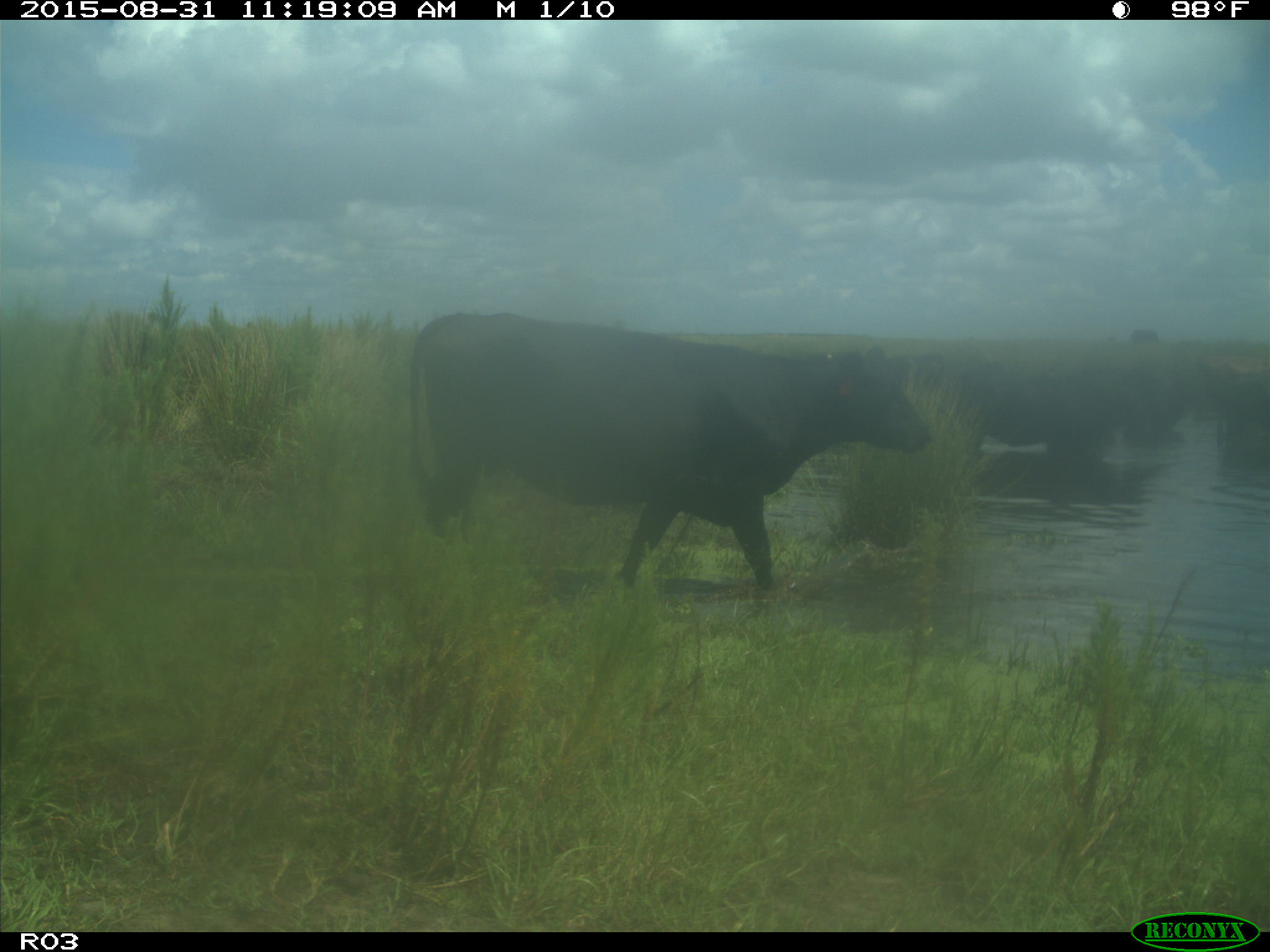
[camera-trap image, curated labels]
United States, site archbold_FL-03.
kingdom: Animalia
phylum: Chordata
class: Mammalia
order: Artiodactyla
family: Bovidae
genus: Bos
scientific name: Bos taurus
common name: domestic cow